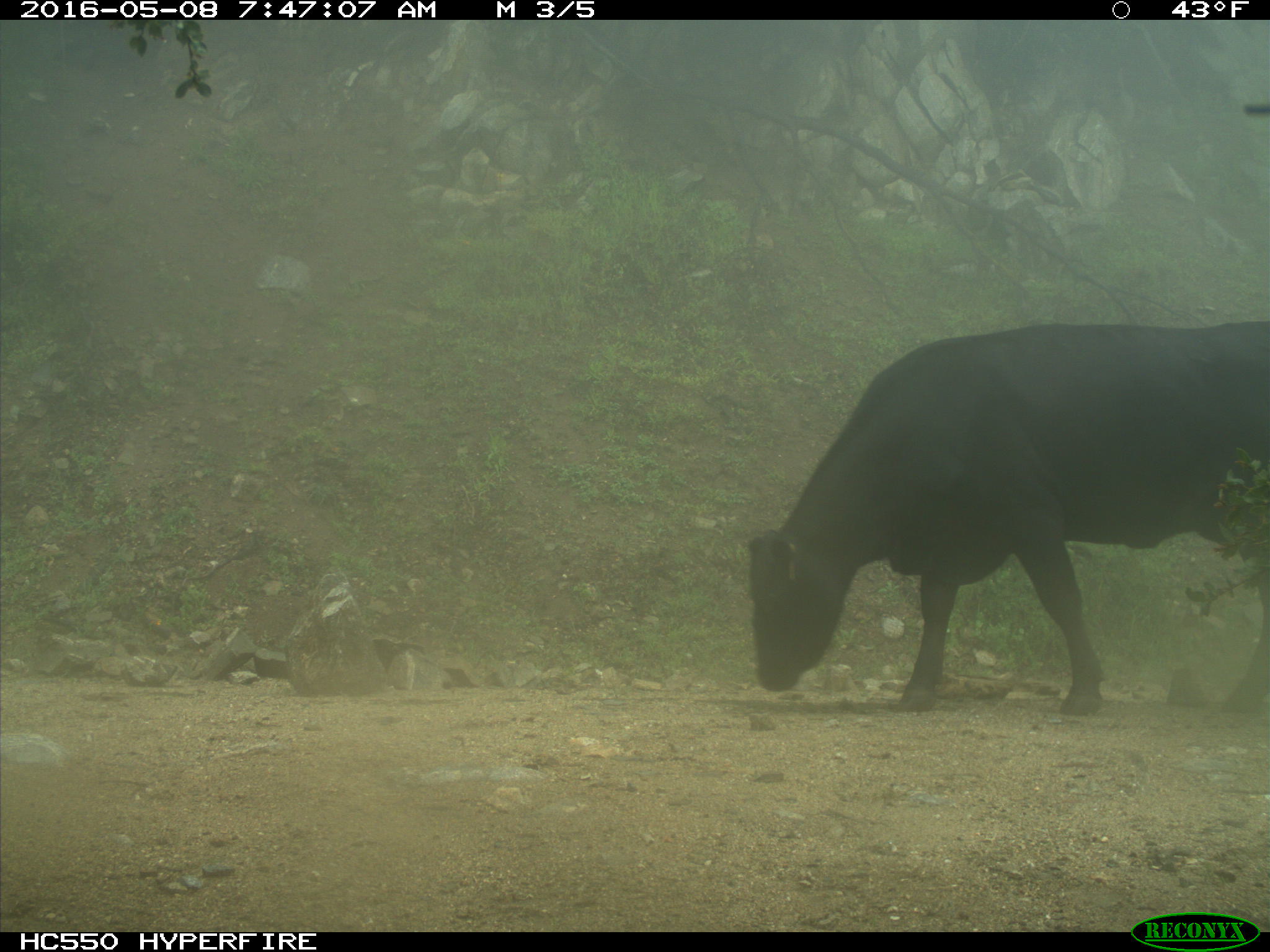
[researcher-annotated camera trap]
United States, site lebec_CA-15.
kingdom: Animalia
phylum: Chordata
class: Mammalia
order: Artiodactyla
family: Bovidae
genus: Bos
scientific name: Bos taurus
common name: domestic cow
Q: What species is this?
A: Bos taurus (domestic cow).